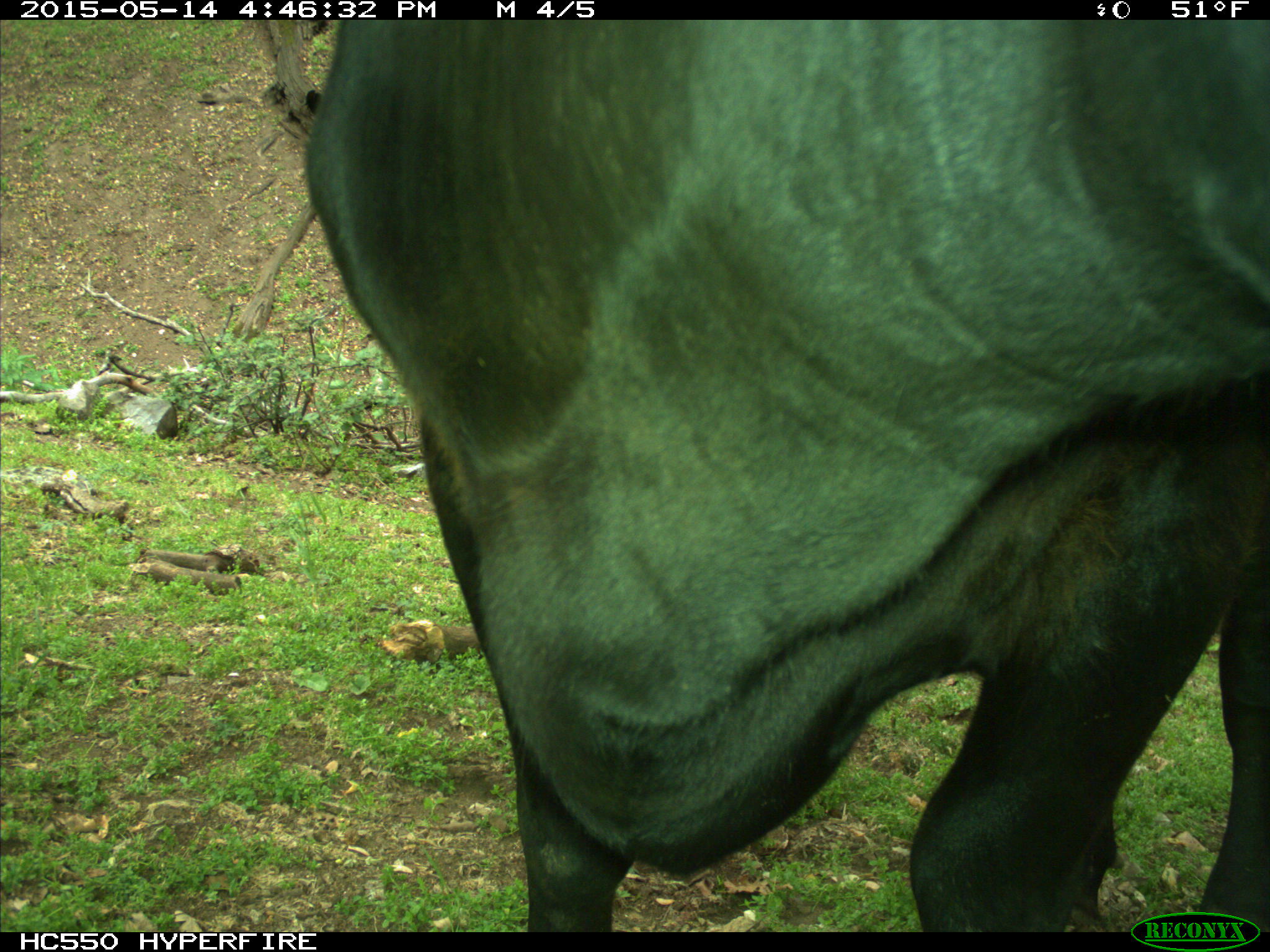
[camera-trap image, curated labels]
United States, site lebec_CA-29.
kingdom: Animalia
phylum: Chordata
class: Mammalia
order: Artiodactyla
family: Bovidae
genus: Bos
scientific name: Bos taurus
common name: domestic cow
Bos taurus (domestic cow).